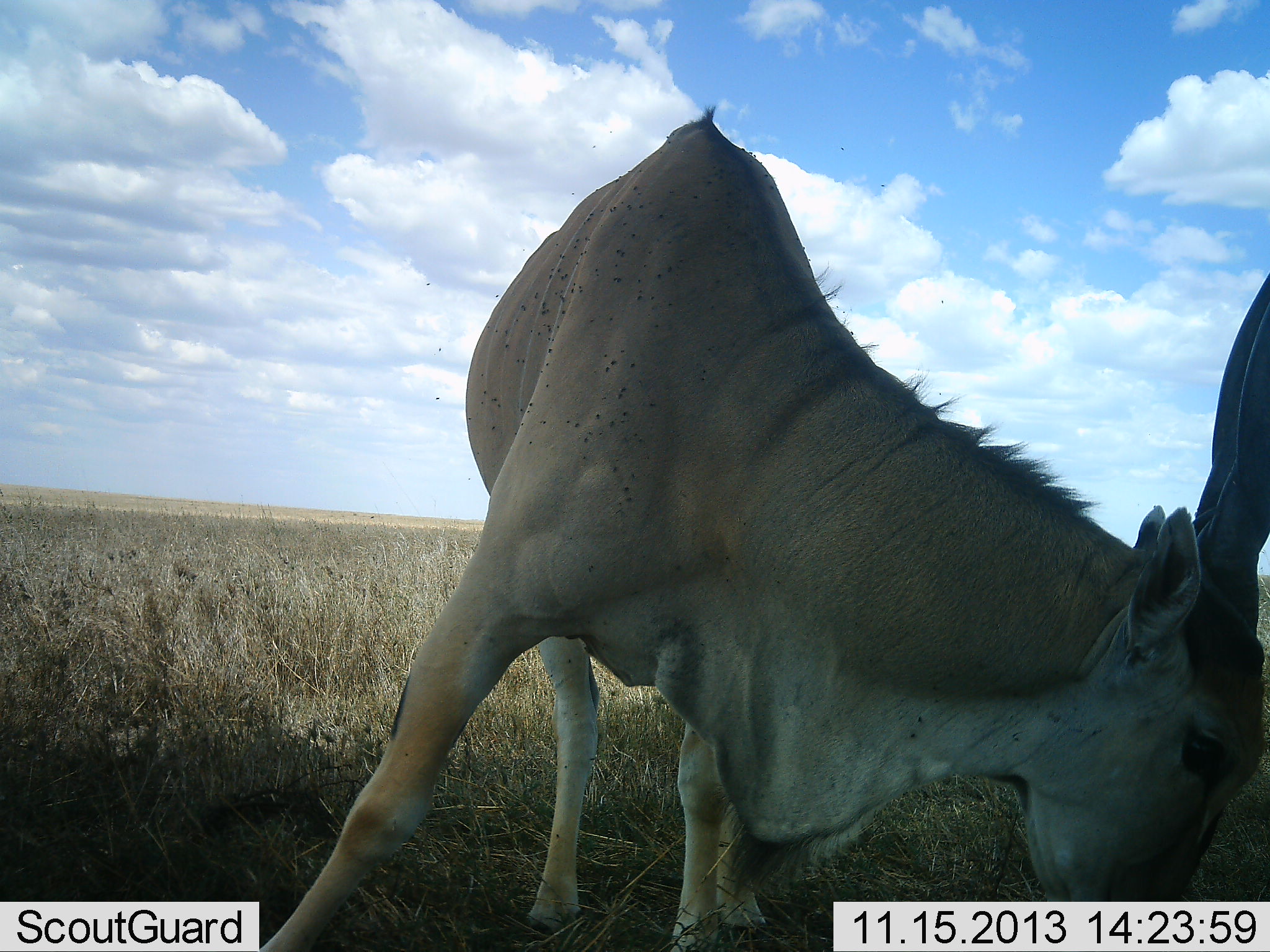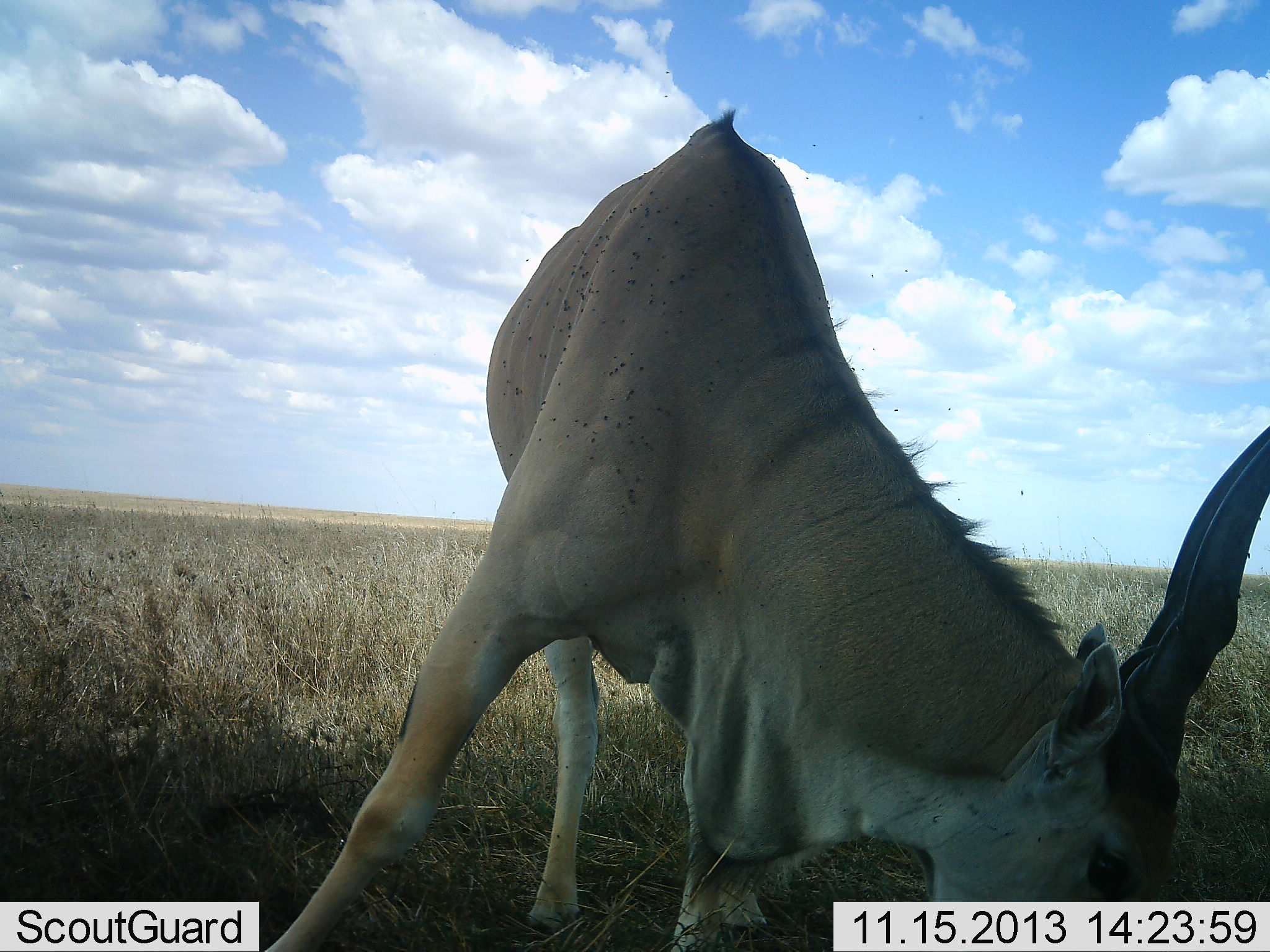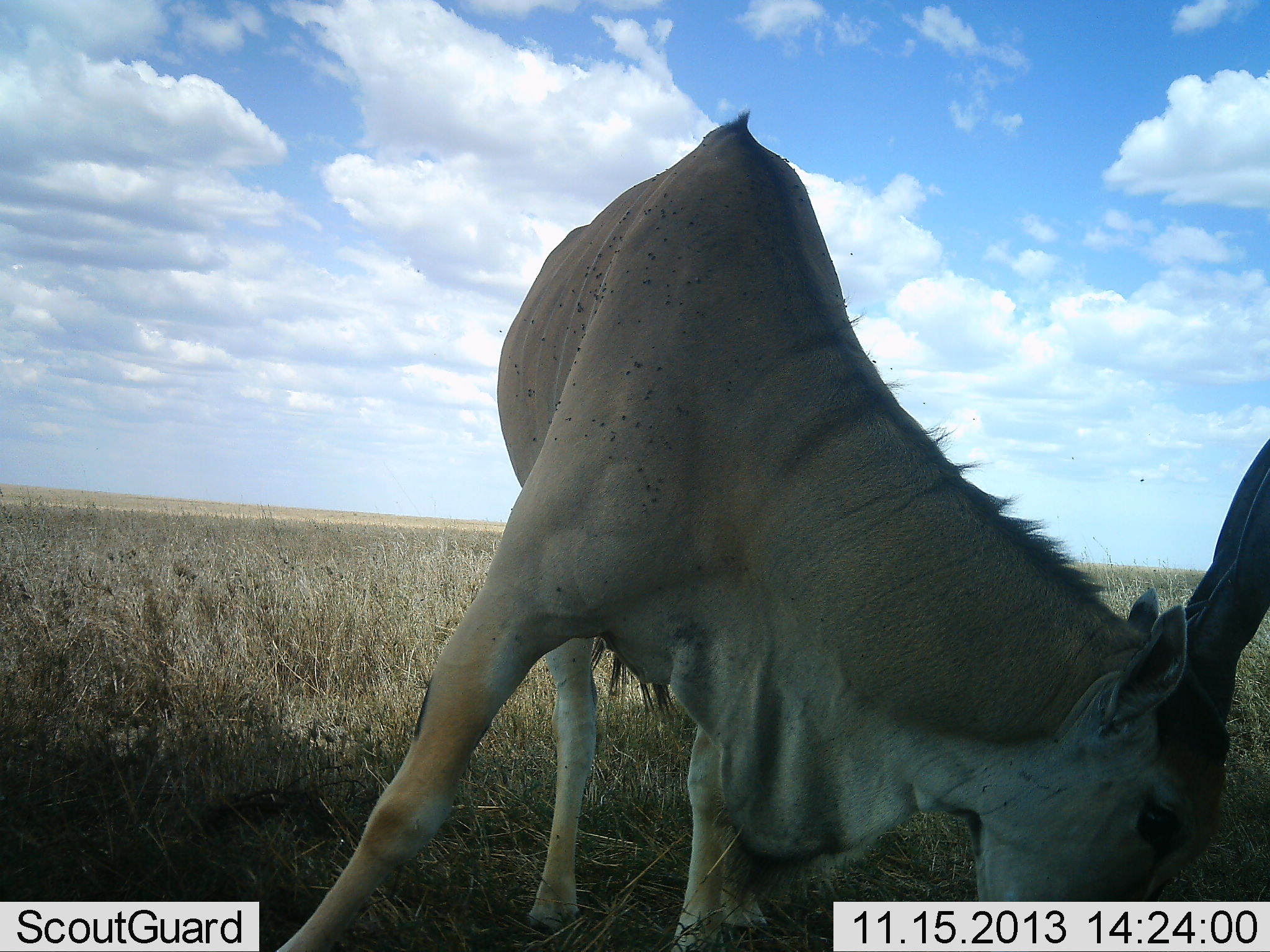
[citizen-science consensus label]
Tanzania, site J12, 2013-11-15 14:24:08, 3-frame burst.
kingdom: Animalia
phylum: Chordata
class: Mammalia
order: Artiodactyla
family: Bovidae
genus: Tragelaphus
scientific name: Tragelaphus oryx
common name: eland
Eland (Tragelaphus oryx), count 1. Behavior (volunteer vote fractions): standing 55%, resting 9%, moving 9%, interacting 0%. Young present (vote fraction): 0%. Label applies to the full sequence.